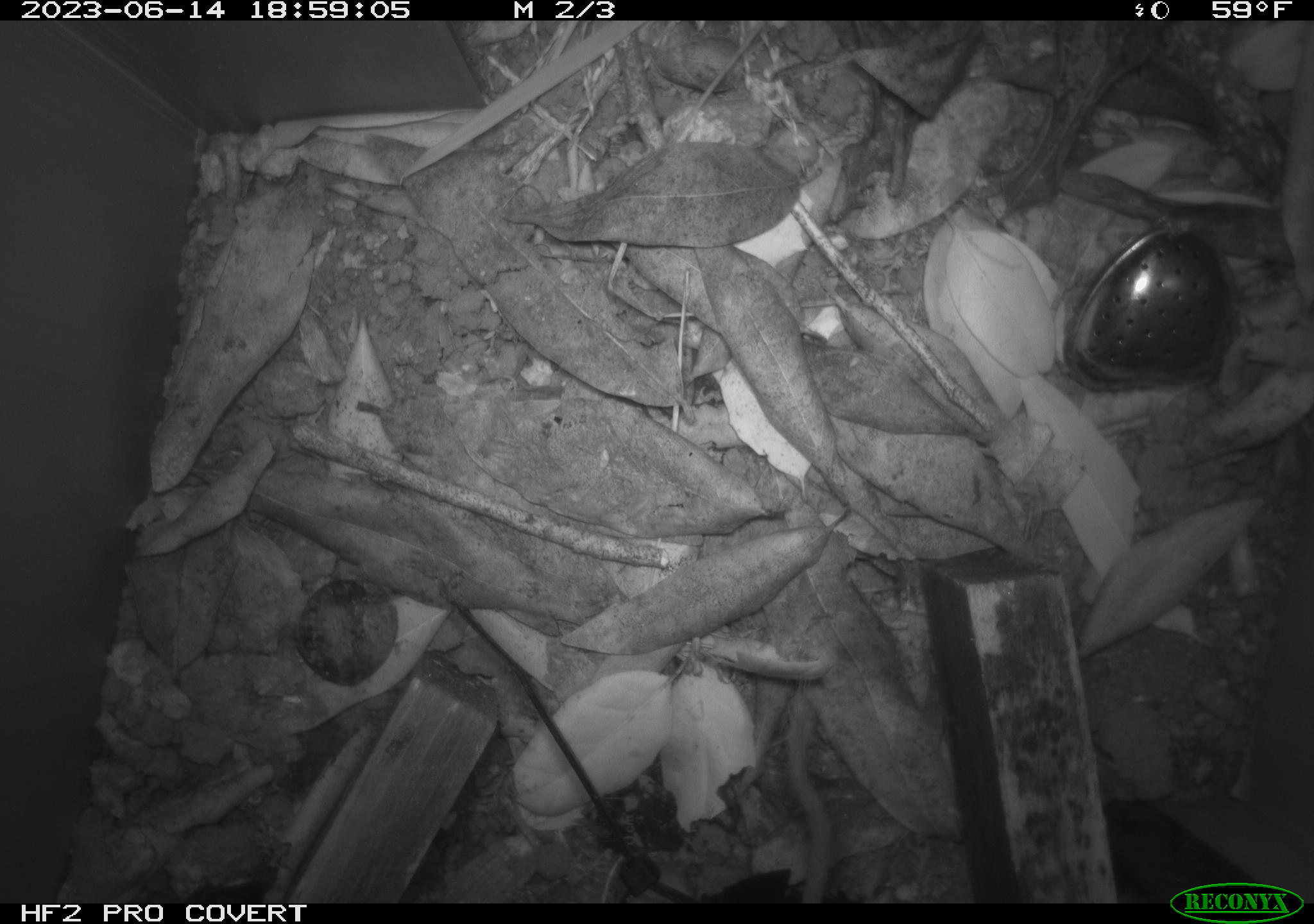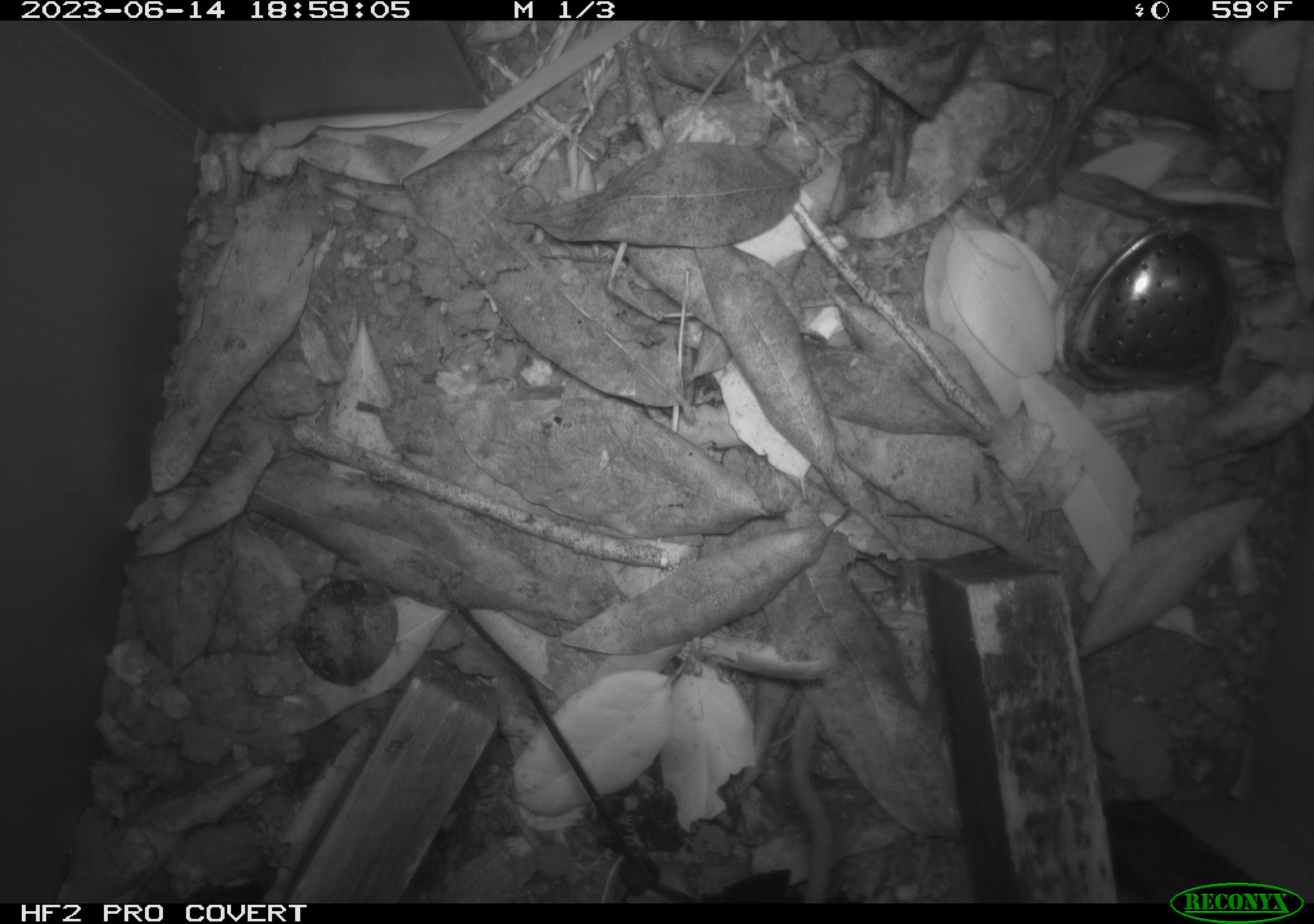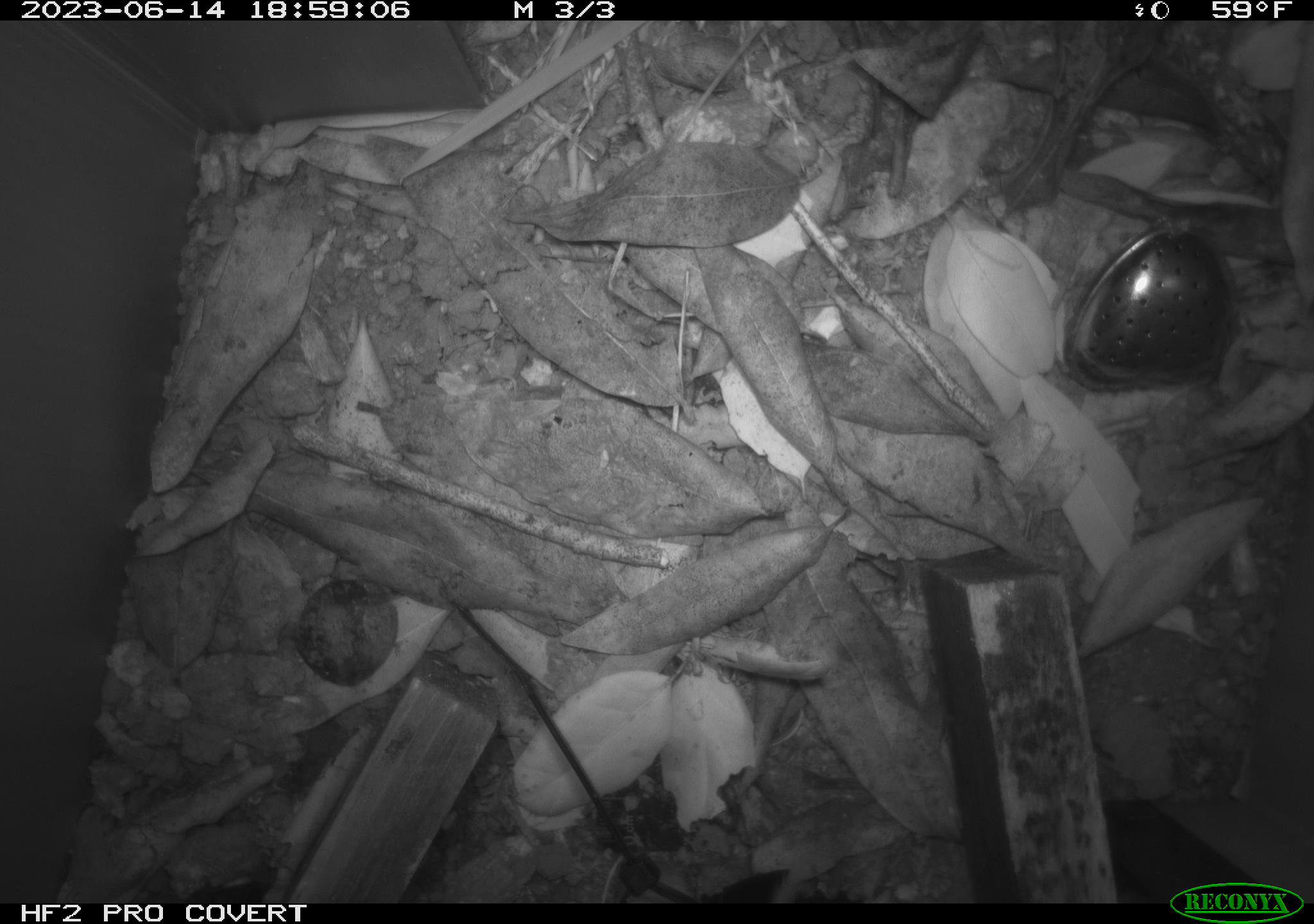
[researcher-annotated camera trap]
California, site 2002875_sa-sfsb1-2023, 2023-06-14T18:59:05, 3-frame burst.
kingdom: Animalia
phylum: Chordata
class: Mammalia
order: Rodentia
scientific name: Rodentia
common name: mouse species